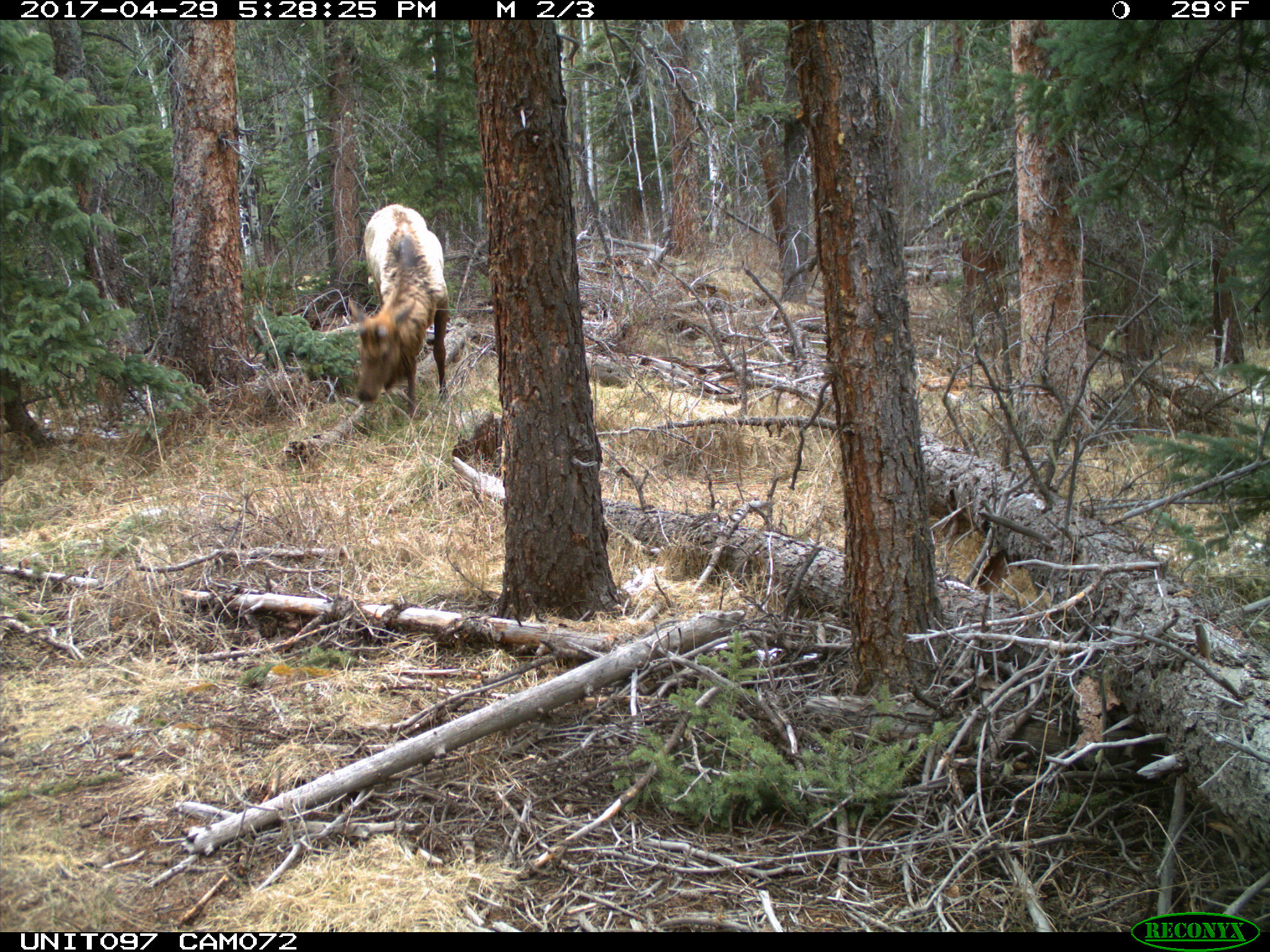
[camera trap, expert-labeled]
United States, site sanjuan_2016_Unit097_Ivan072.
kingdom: Animalia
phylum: Chordata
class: Mammalia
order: Artiodactyla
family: Cervidae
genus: Cervus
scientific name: Cervus elaphus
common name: red deer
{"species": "Cervus elaphus (red deer)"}